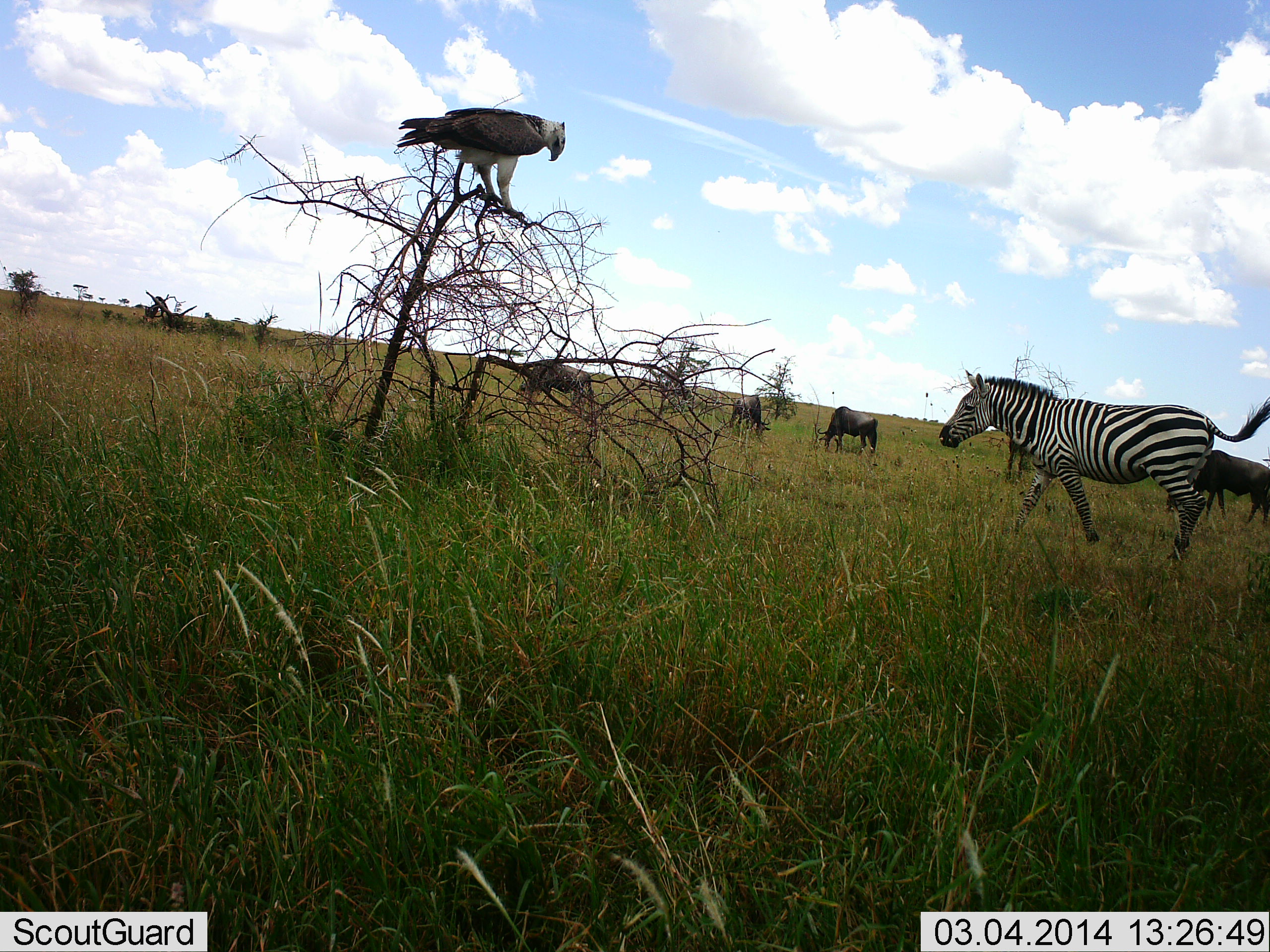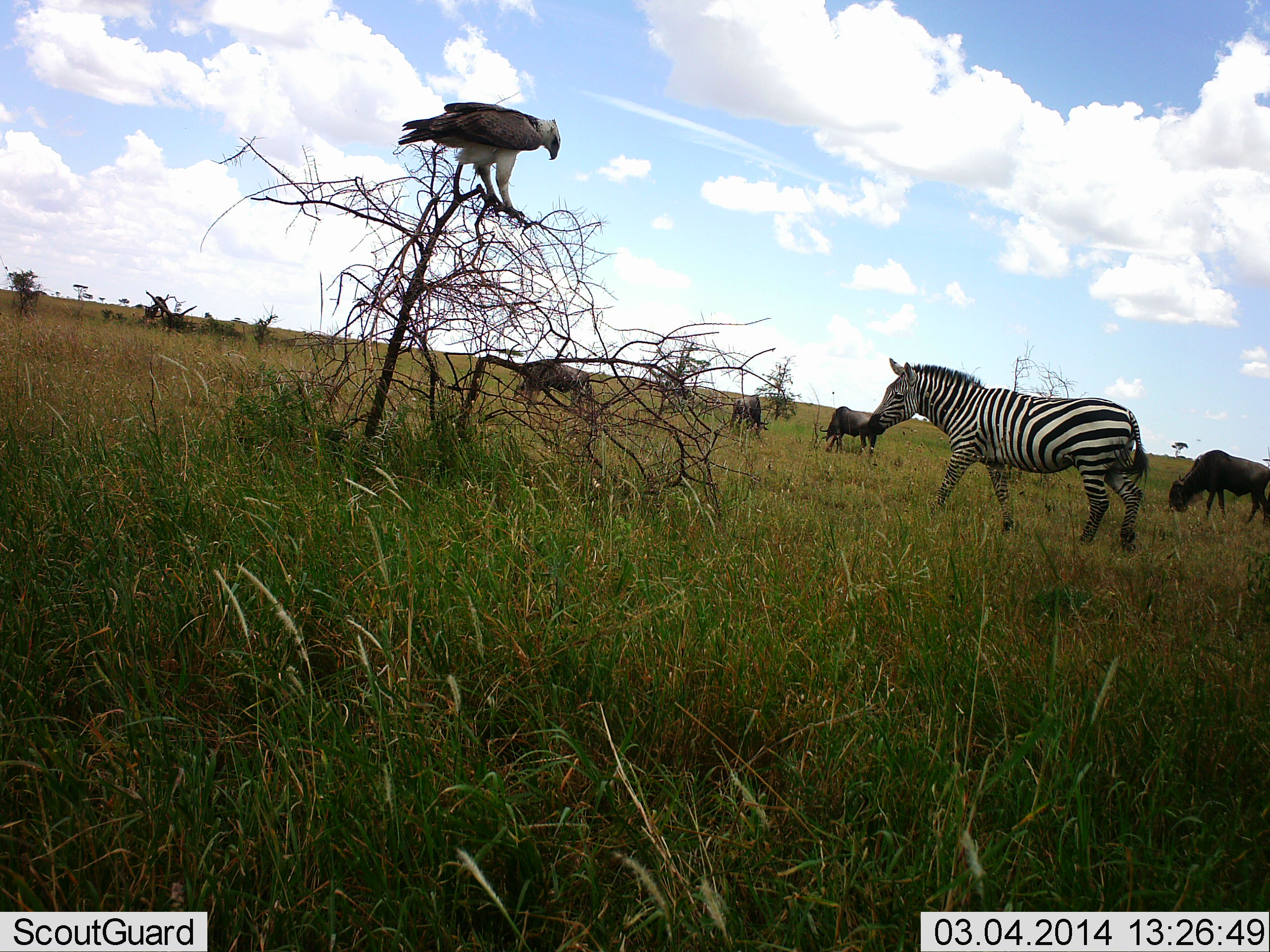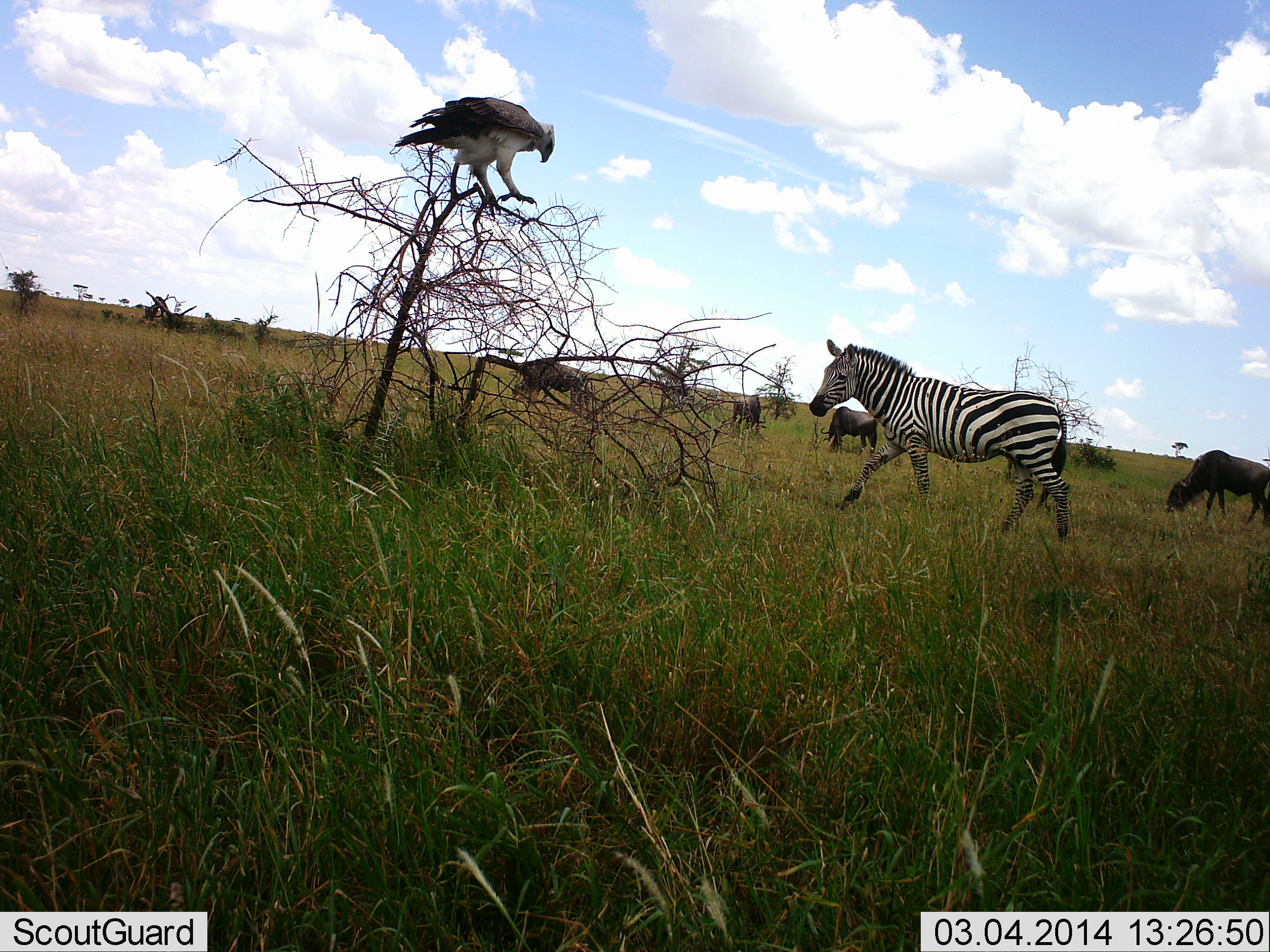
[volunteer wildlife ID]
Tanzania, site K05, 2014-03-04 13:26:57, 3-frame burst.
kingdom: Animalia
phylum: Chordata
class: Aves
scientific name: Aves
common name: bird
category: otherbird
Otherbird (bird) (Aves), count 1. Behavior (volunteer vote fractions): standing 90%, resting 10%, moving 0%, interacting 0%. Young present (vote fraction): 0%. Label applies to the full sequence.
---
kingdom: Animalia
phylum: Chordata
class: Mammalia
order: Artiodactyla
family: Bovidae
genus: Connochaetes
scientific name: Connochaetes taurinus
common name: blue wildebeest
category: wildebeest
Wildebeest (blue wildebeest) (Connochaetes taurinus), count 4. Behavior (volunteer vote fractions): standing 17%, resting 0%, moving 0%, interacting 0%. Young present (vote fraction): 0%. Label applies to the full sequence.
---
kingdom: Animalia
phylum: Chordata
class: Mammalia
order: Perissodactyla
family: Equidae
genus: Equus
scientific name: Equus quagga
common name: plains zebra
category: zebra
Zebra (plains zebra) (Equus quagga), count 1. Behavior (volunteer vote fractions): standing 8%, resting 0%, moving 92%, interacting 0%. Young present (vote fraction): 0%. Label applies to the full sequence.